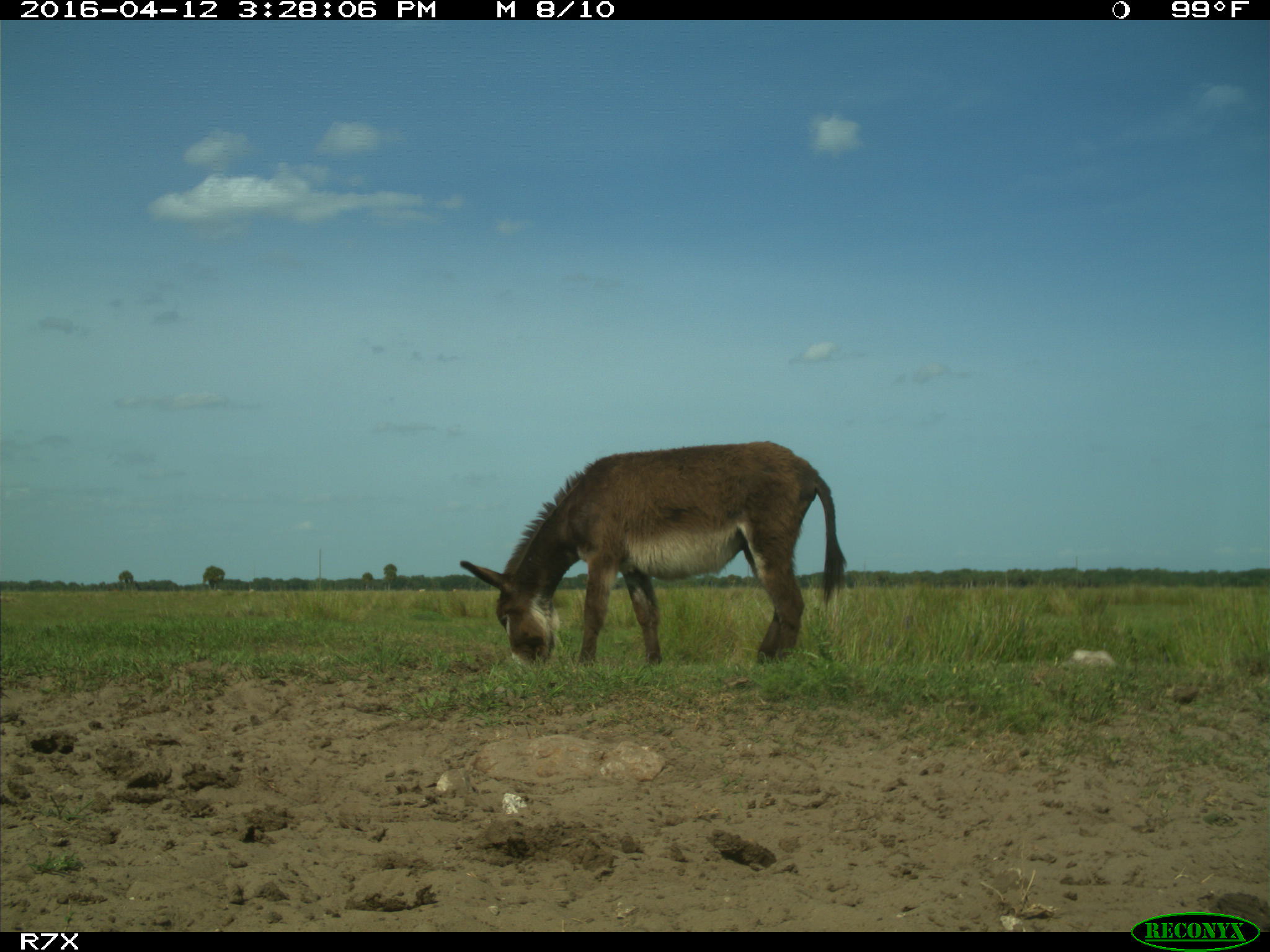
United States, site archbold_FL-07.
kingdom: Animalia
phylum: Chordata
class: Mammalia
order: Artiodactyla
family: Bovidae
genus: Bos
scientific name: Bos taurus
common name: domestic cow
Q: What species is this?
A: Bos taurus (domestic cow).